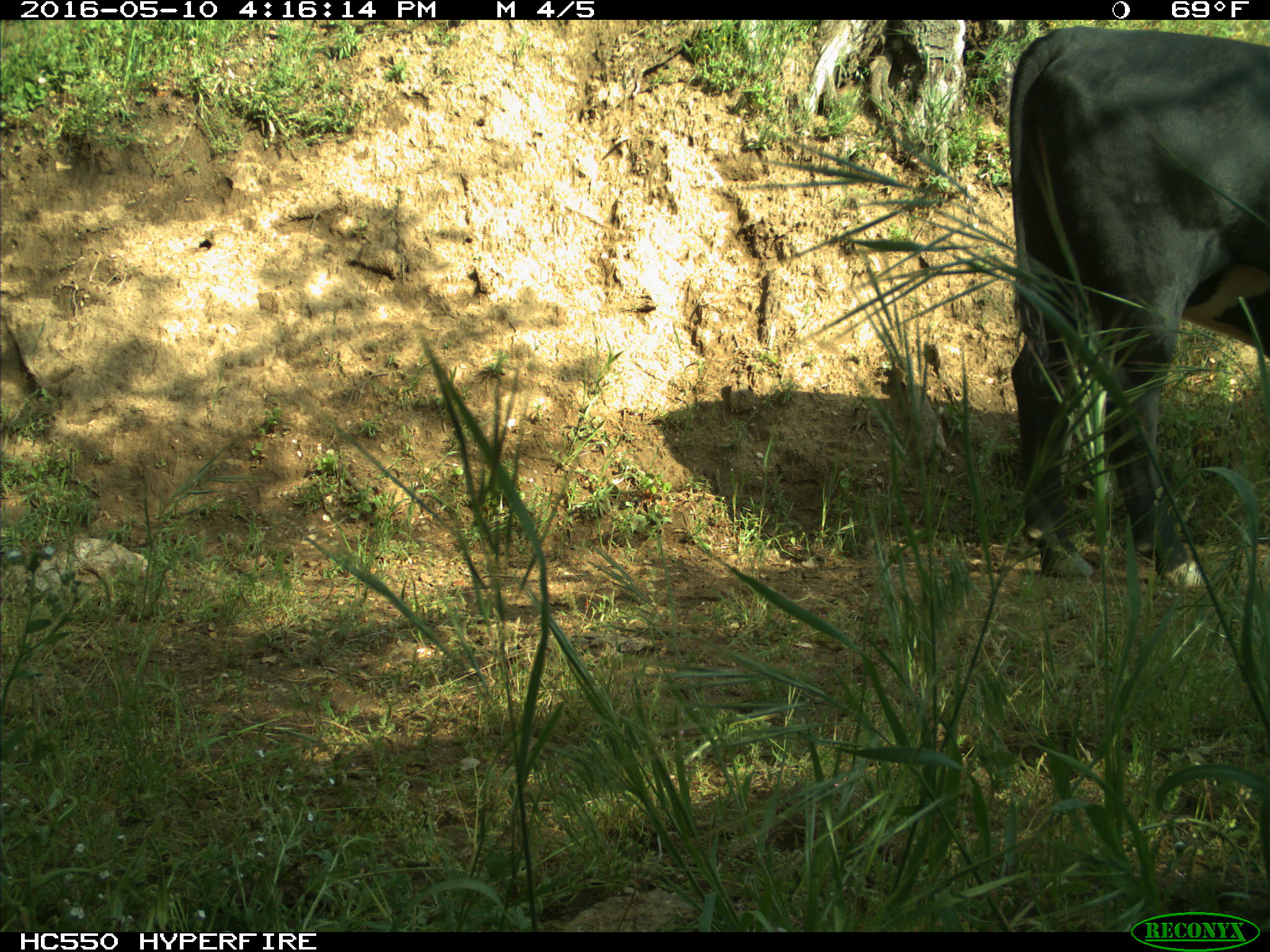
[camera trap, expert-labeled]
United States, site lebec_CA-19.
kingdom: Animalia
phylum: Chordata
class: Mammalia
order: Artiodactyla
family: Bovidae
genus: Bos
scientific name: Bos taurus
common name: domestic cow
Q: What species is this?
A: Bos taurus (domestic cow).